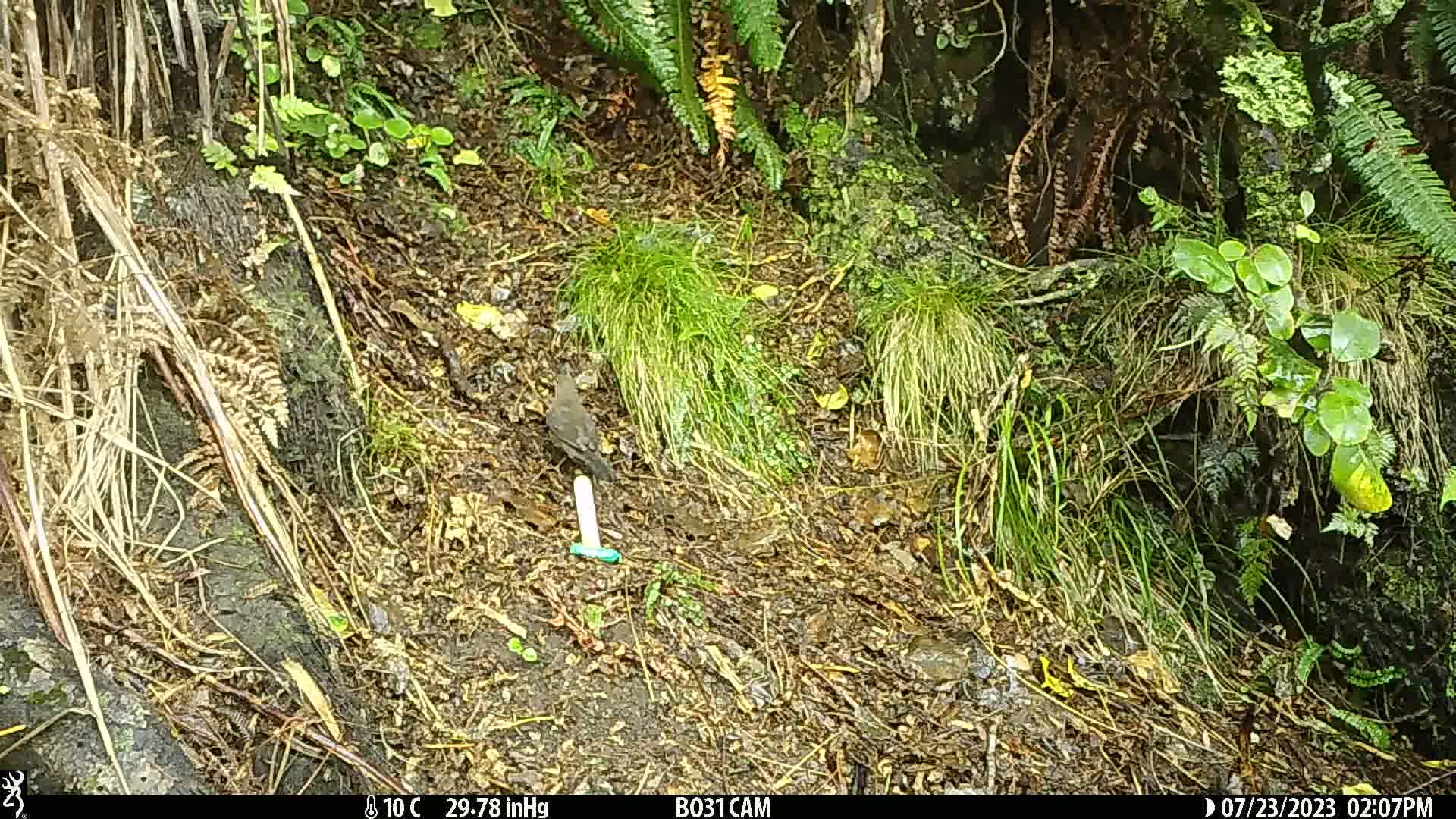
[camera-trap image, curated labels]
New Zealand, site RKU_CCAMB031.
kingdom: Animalia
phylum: Chordata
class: Aves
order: Passeriformes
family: Turdidae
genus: Turdus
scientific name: Turdus merula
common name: eurasian blackbird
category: blackbird